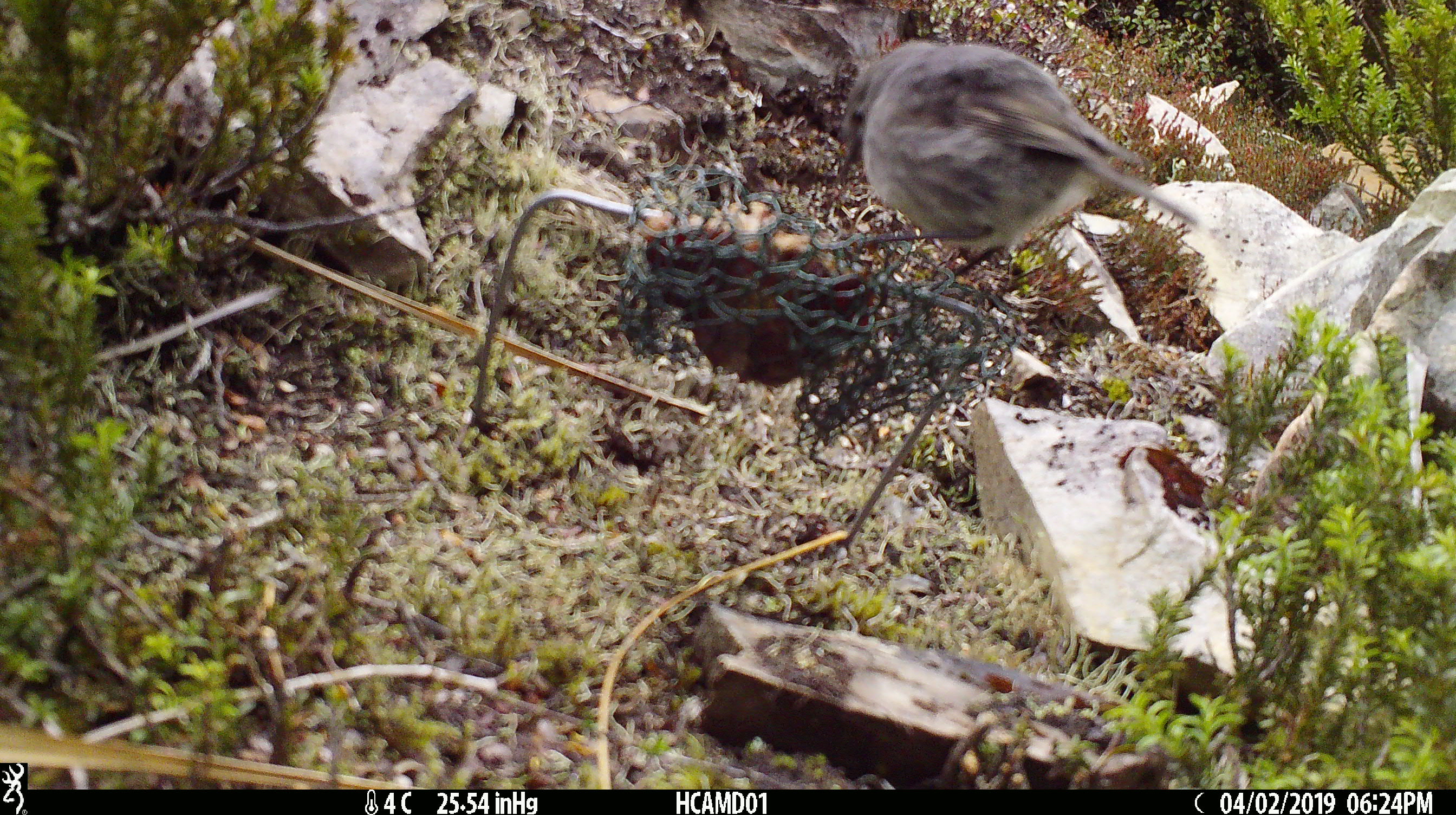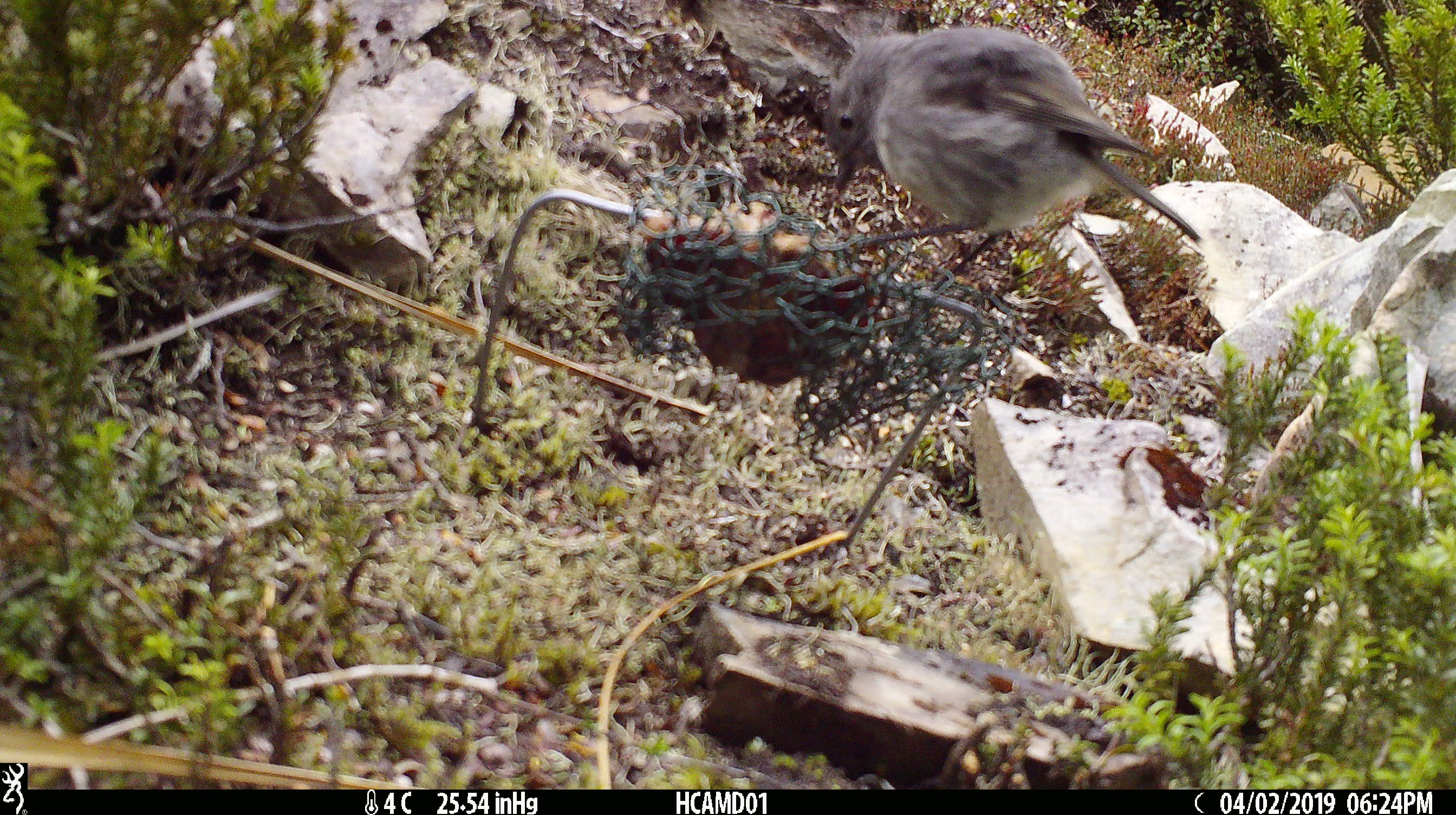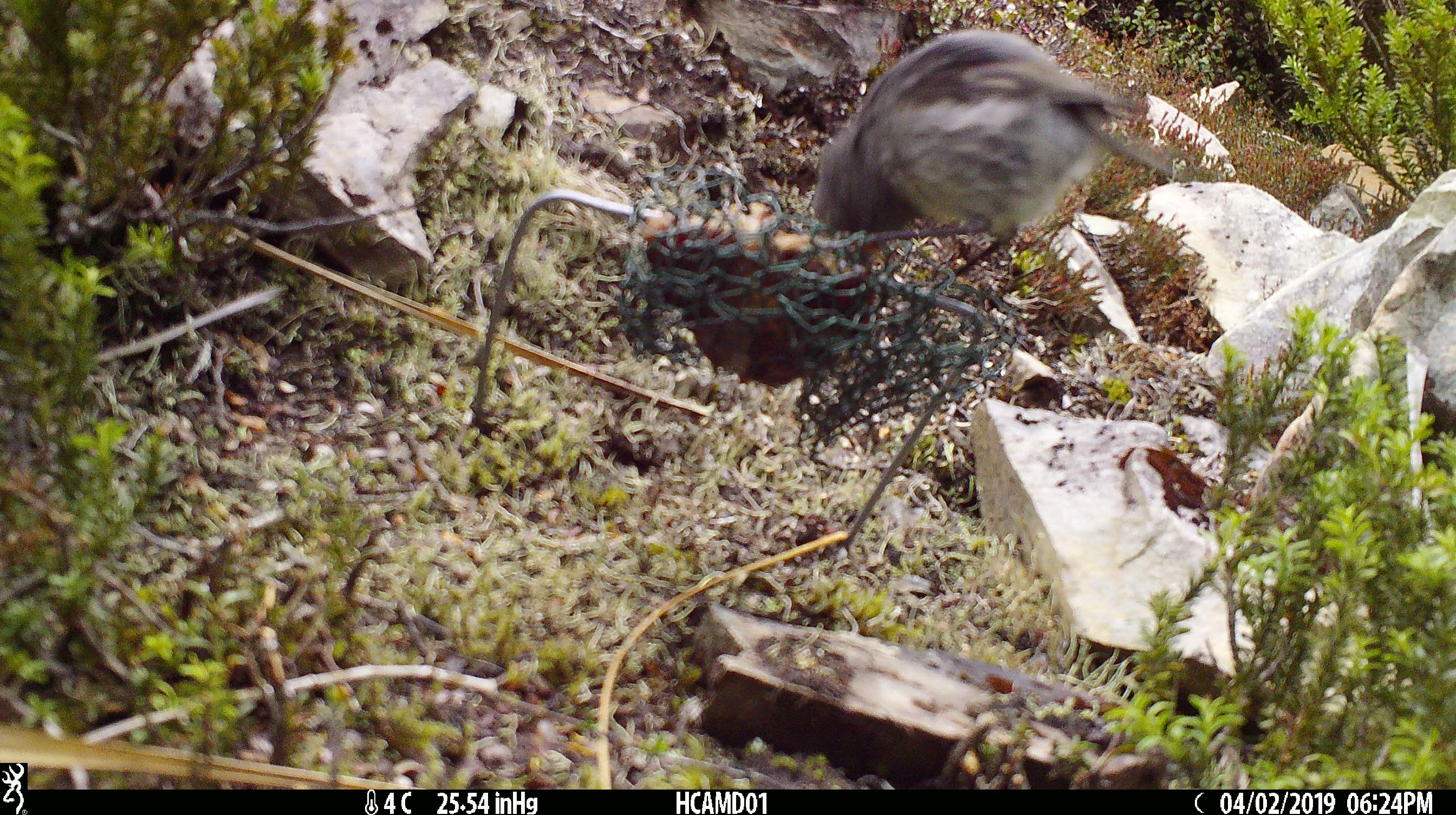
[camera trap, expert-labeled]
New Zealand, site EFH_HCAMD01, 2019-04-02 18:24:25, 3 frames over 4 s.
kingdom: Animalia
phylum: Chordata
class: Aves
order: Passeriformes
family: Petroicidae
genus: Petroica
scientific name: Petroica macrocephala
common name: tomtit